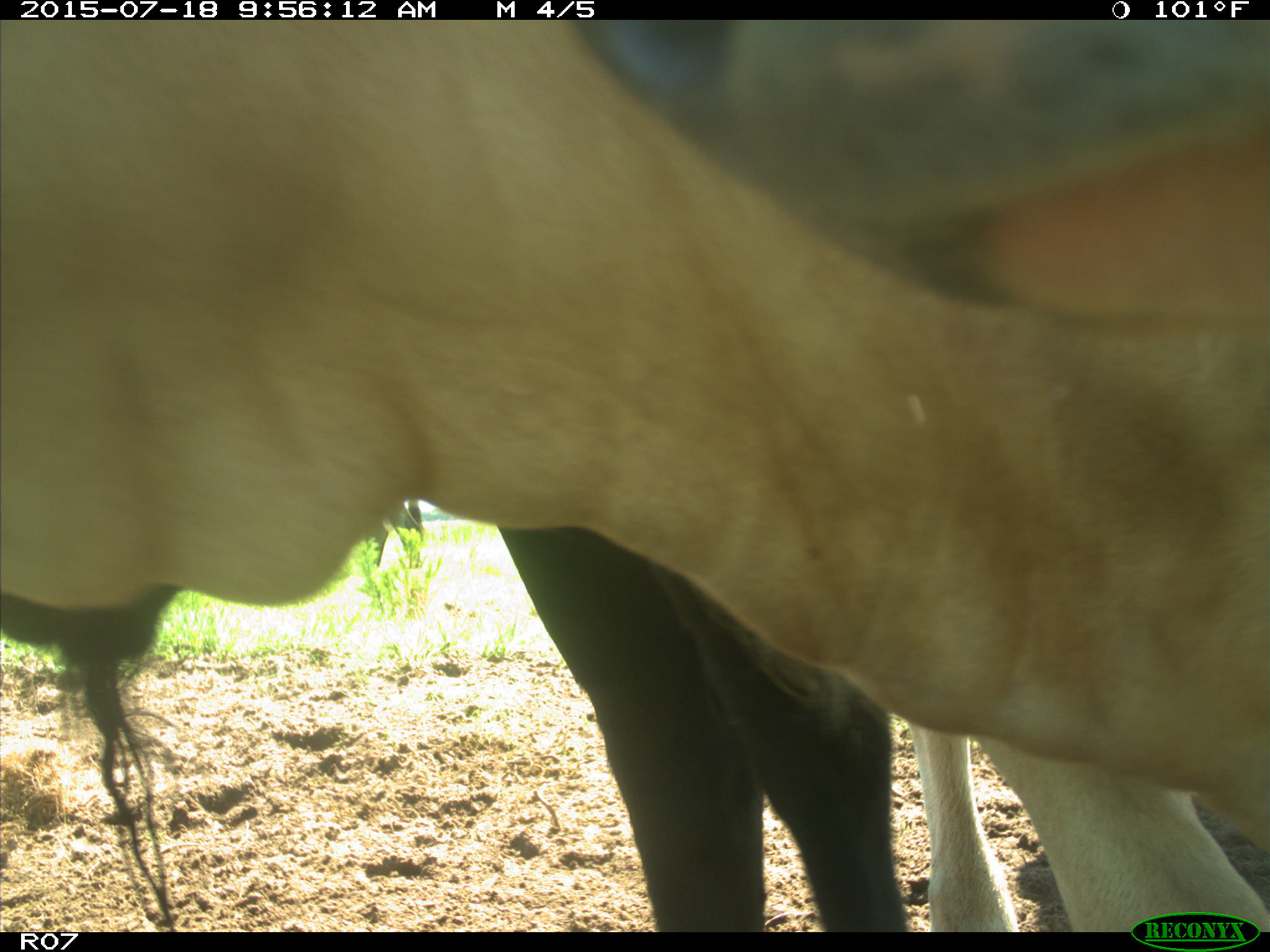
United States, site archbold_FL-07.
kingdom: Animalia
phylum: Chordata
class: Mammalia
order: Artiodactyla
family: Bovidae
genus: Bos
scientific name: Bos taurus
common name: domestic cow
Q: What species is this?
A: Bos taurus (domestic cow).